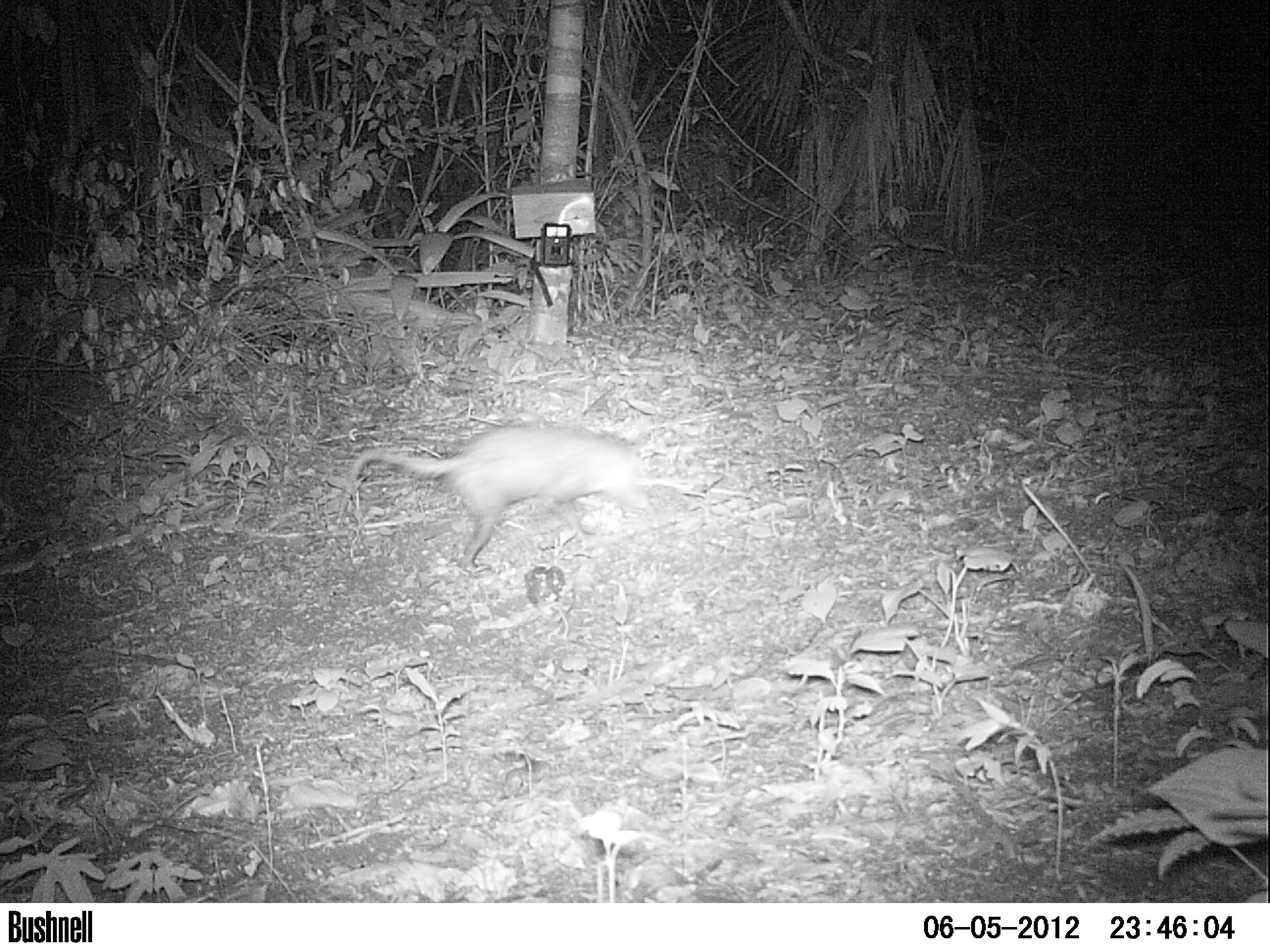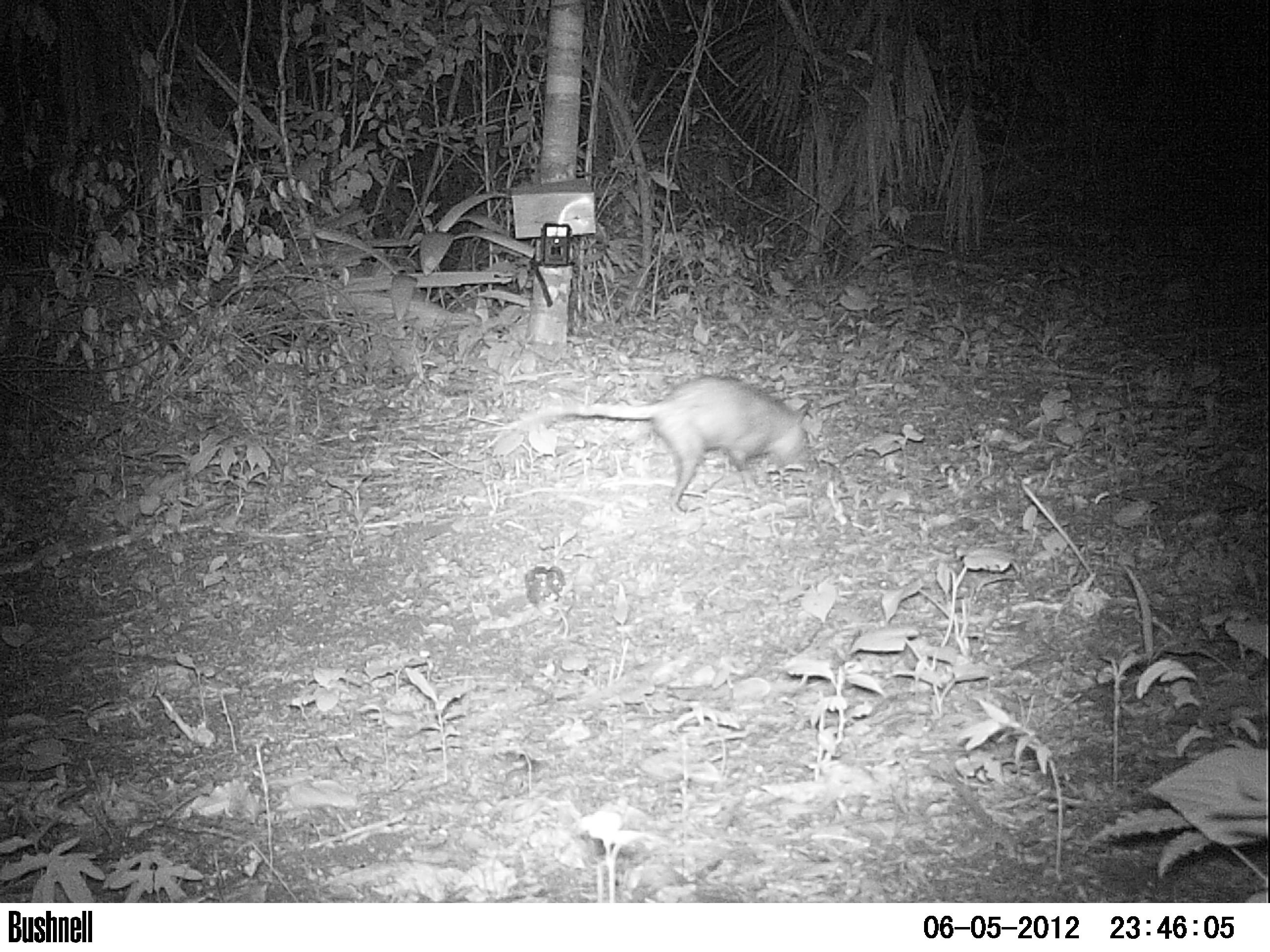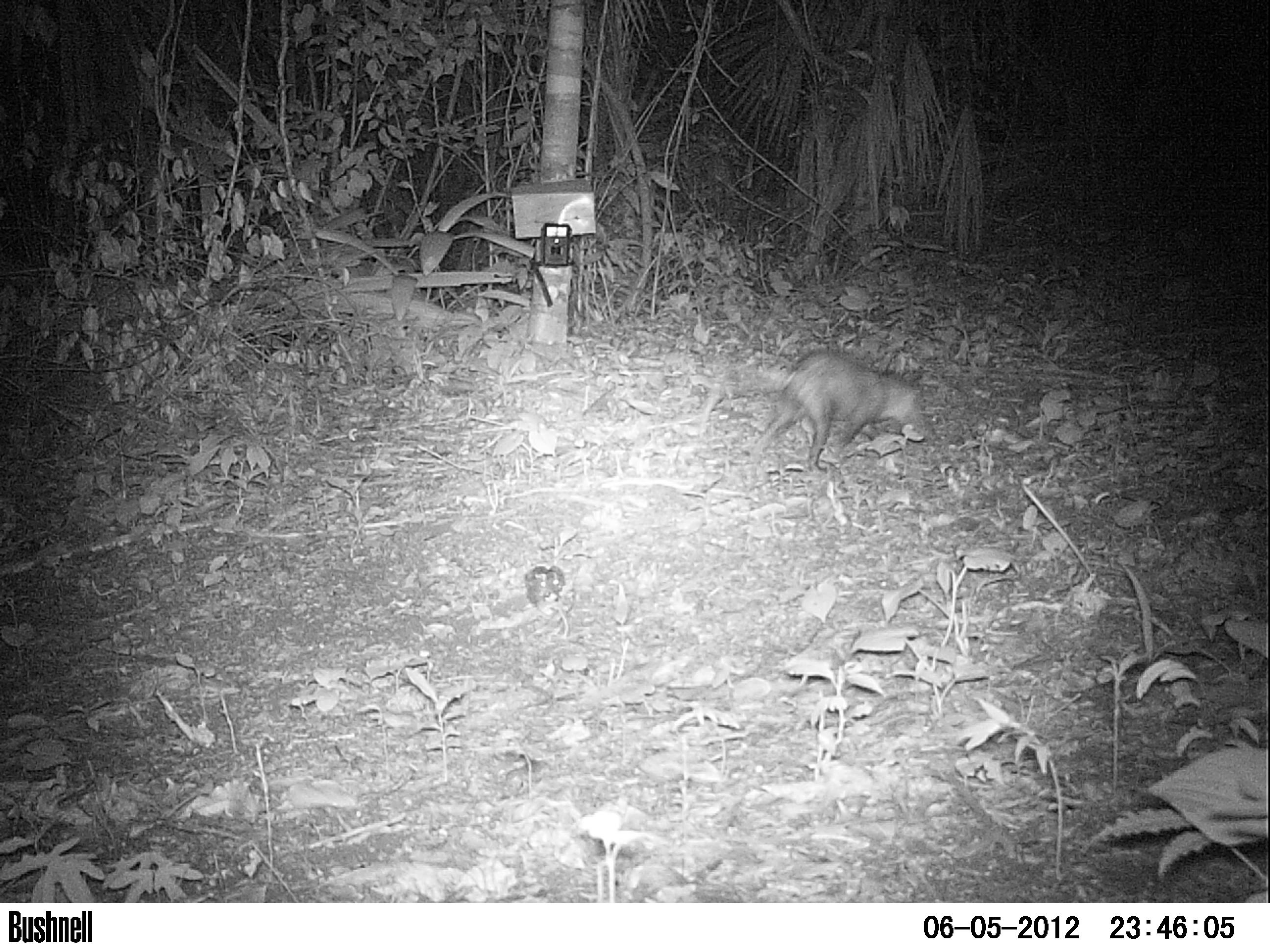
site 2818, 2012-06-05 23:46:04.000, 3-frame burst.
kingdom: Animalia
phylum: Chordata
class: Mammalia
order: Didelphimorphia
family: Didelphidae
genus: Didelphis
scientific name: Didelphis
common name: american opossums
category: didelphis sp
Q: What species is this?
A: Didelphis sp (american opossums) (Didelphis).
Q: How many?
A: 1.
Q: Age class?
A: Adult.